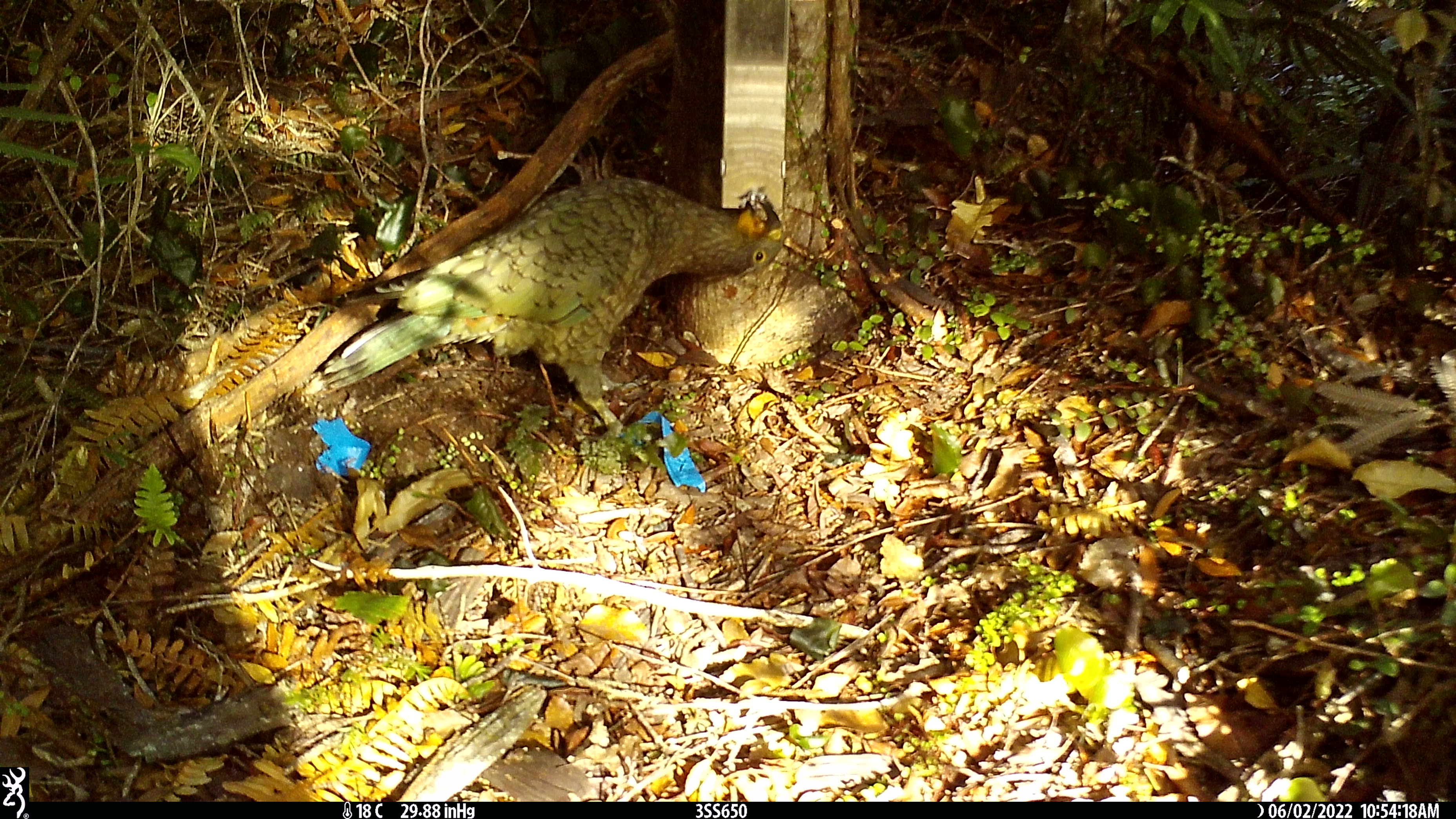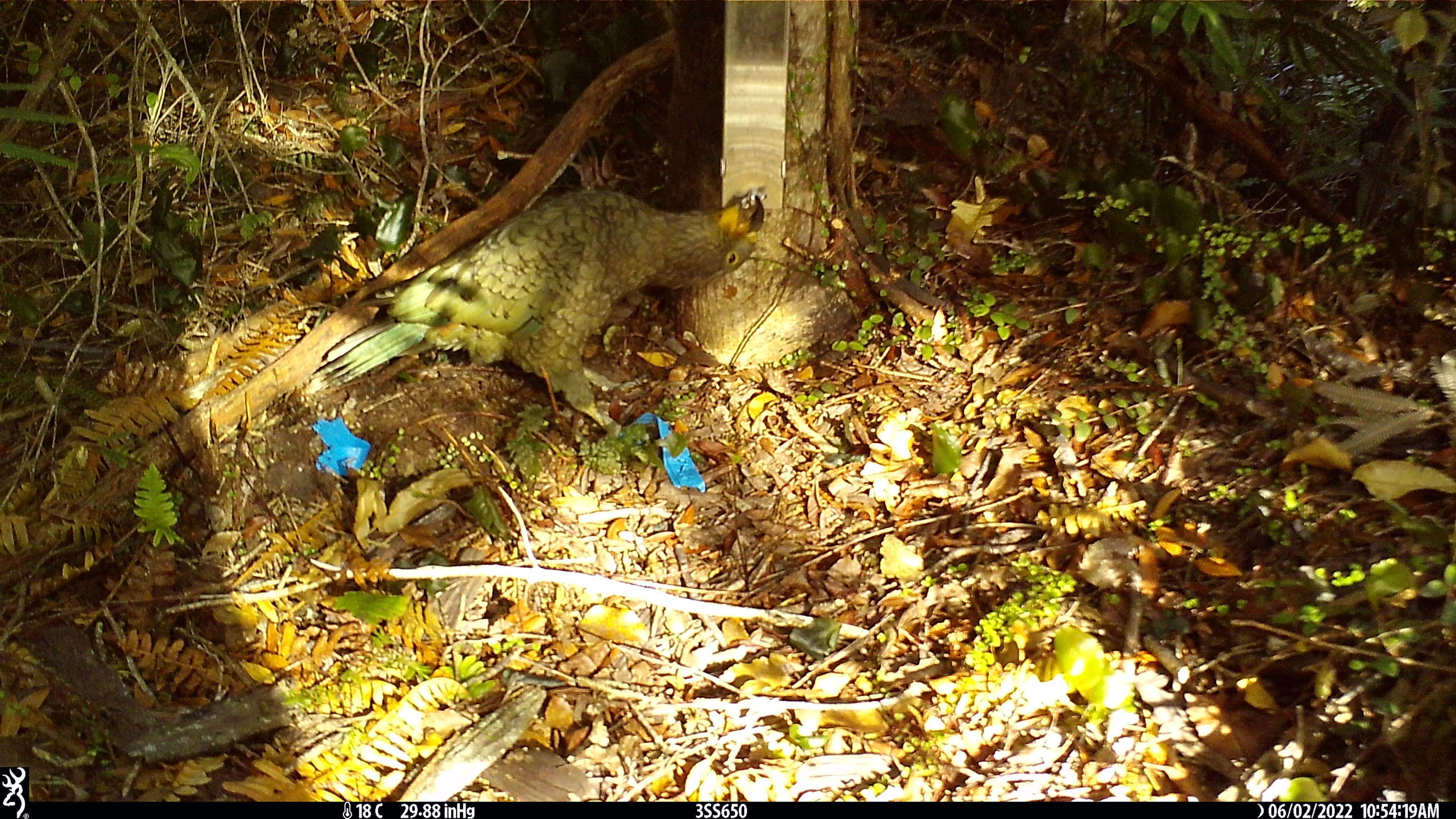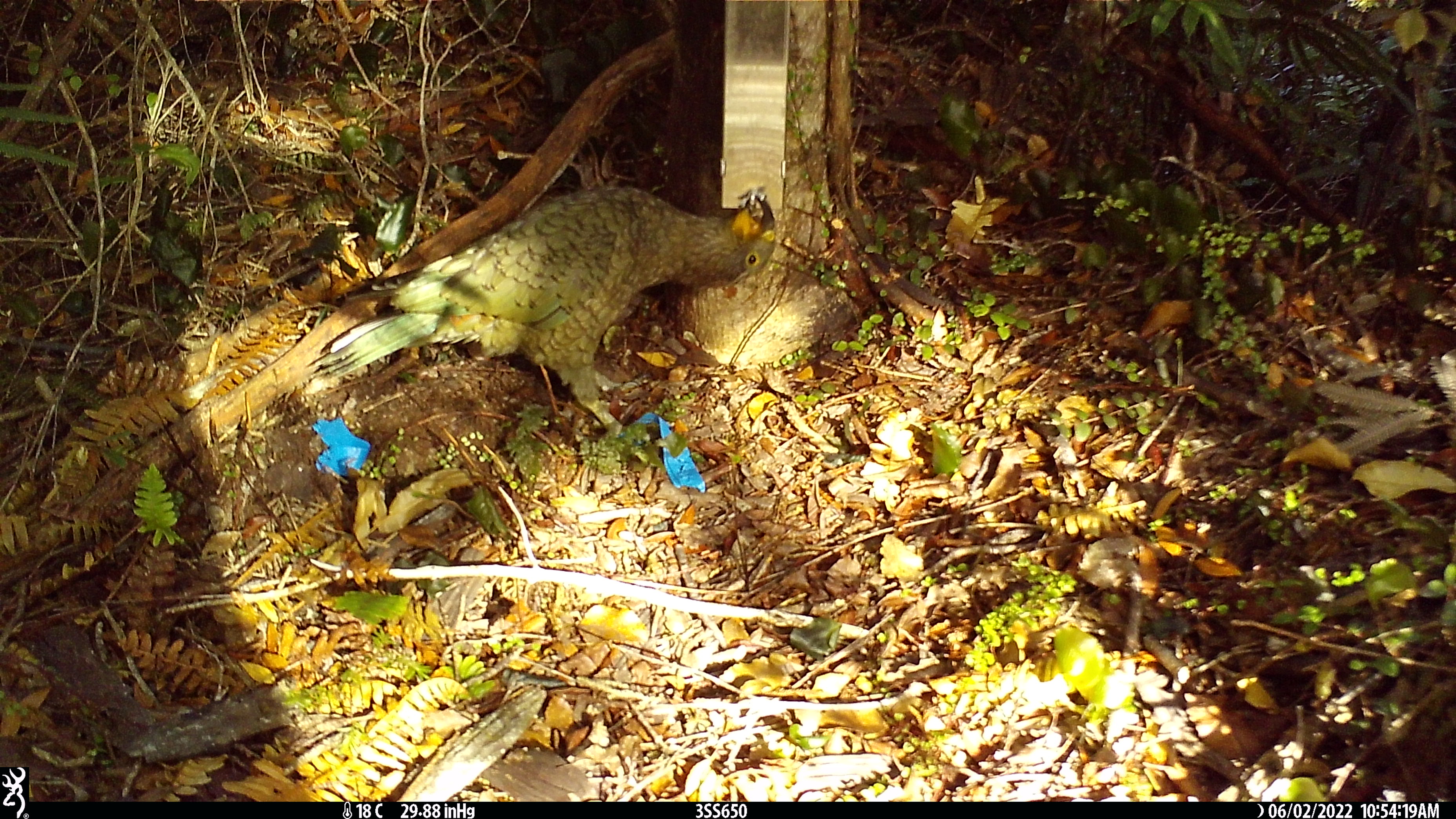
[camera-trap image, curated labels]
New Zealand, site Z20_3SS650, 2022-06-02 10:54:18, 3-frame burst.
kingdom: Animalia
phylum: Chordata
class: Aves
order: Psittaciformes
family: Strigopidae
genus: Nestor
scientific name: Nestor notabilis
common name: kea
Kea (Nestor notabilis).